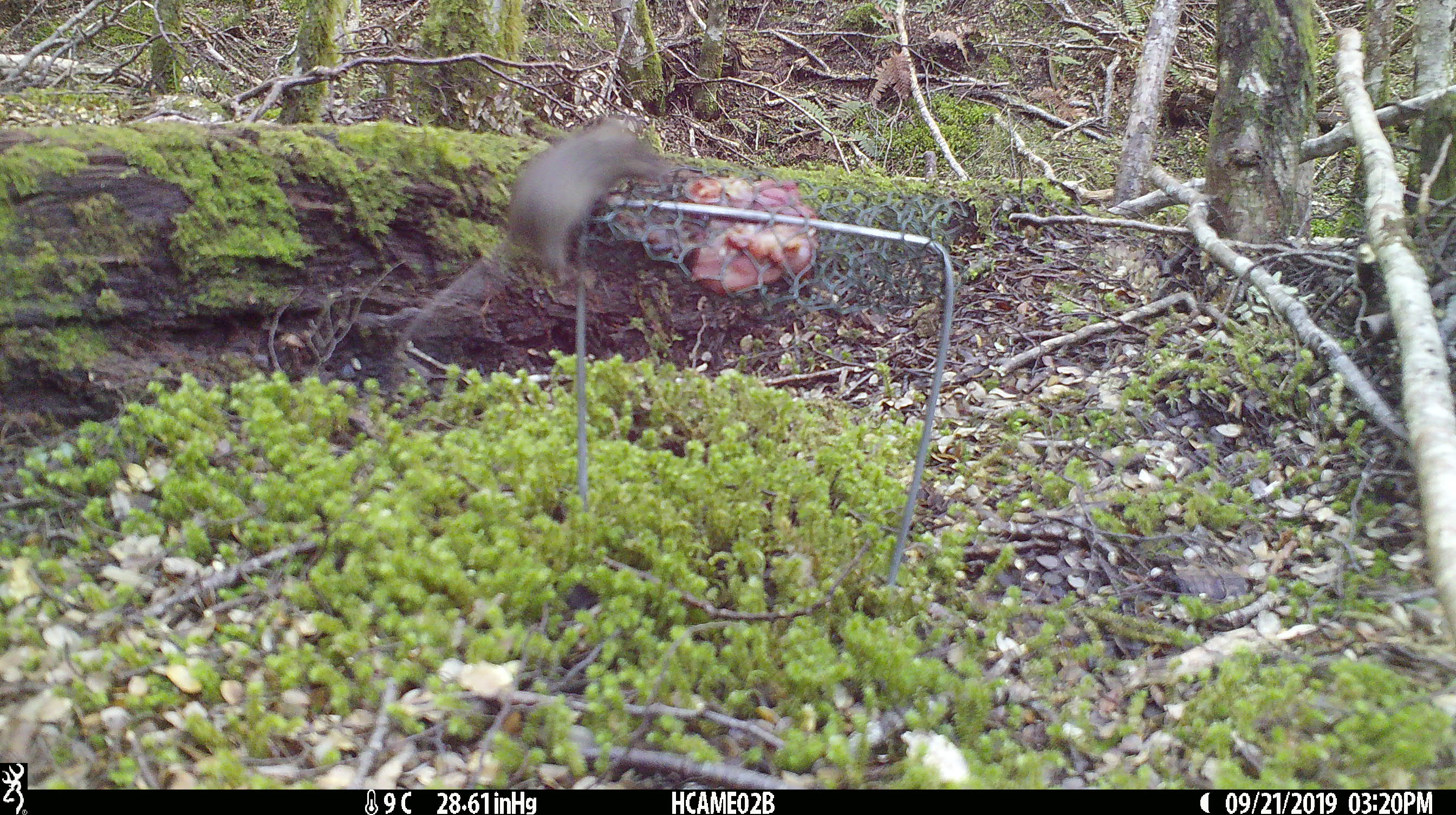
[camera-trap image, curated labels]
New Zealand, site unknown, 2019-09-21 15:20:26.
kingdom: Animalia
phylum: Chordata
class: Mammalia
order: Rodentia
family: Muridae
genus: Mus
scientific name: Mus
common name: mouse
Mouse (Mus).